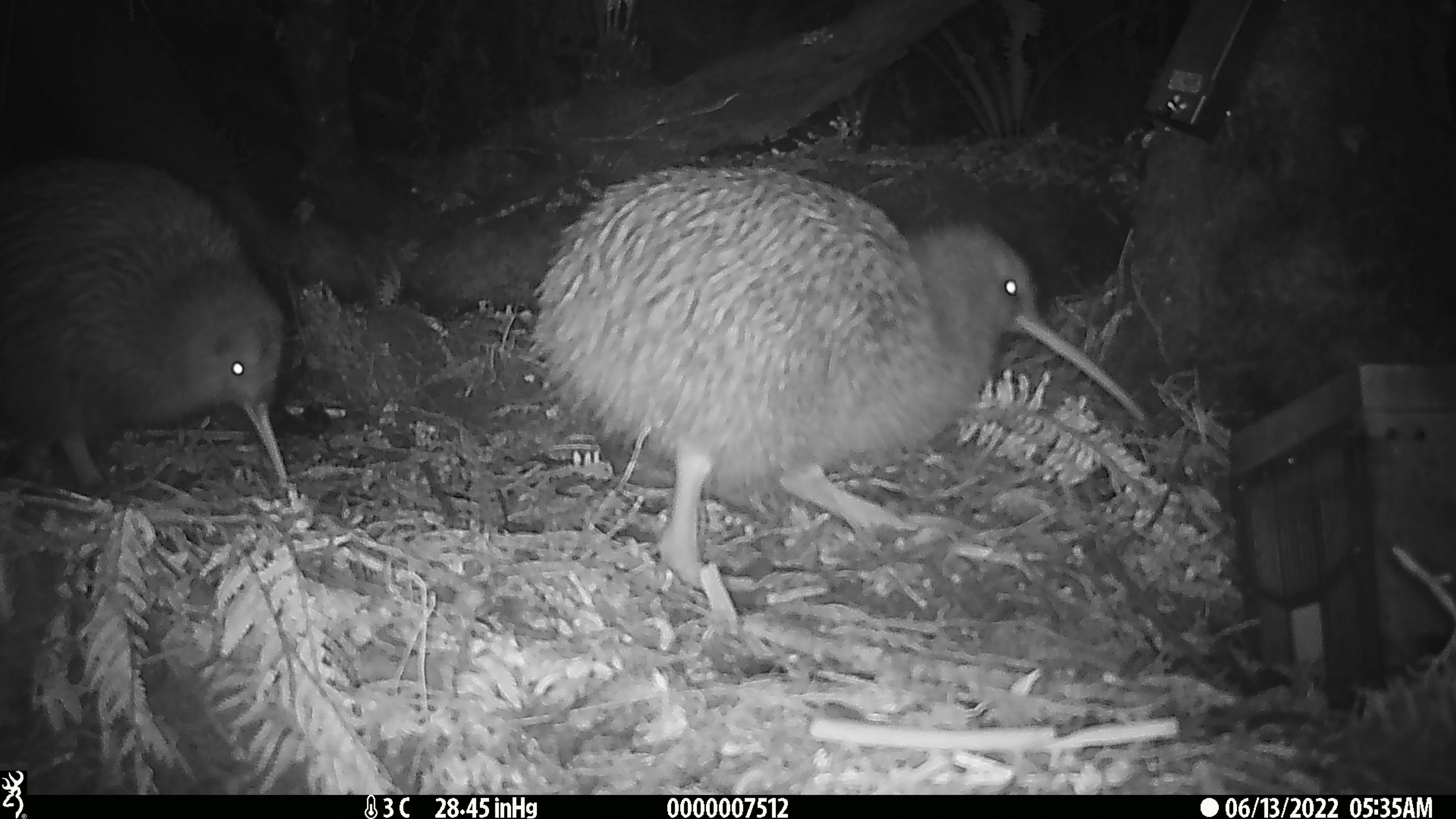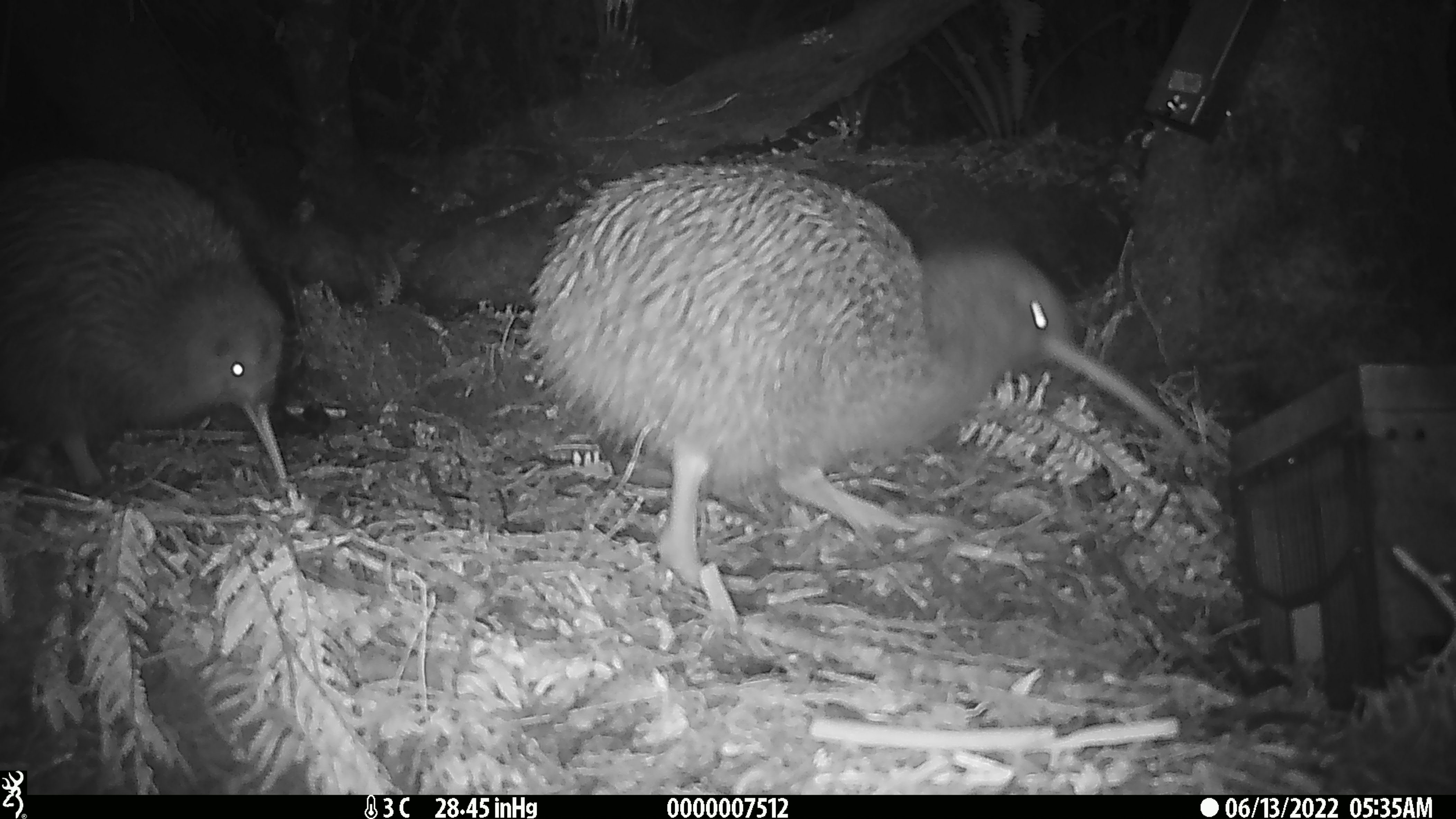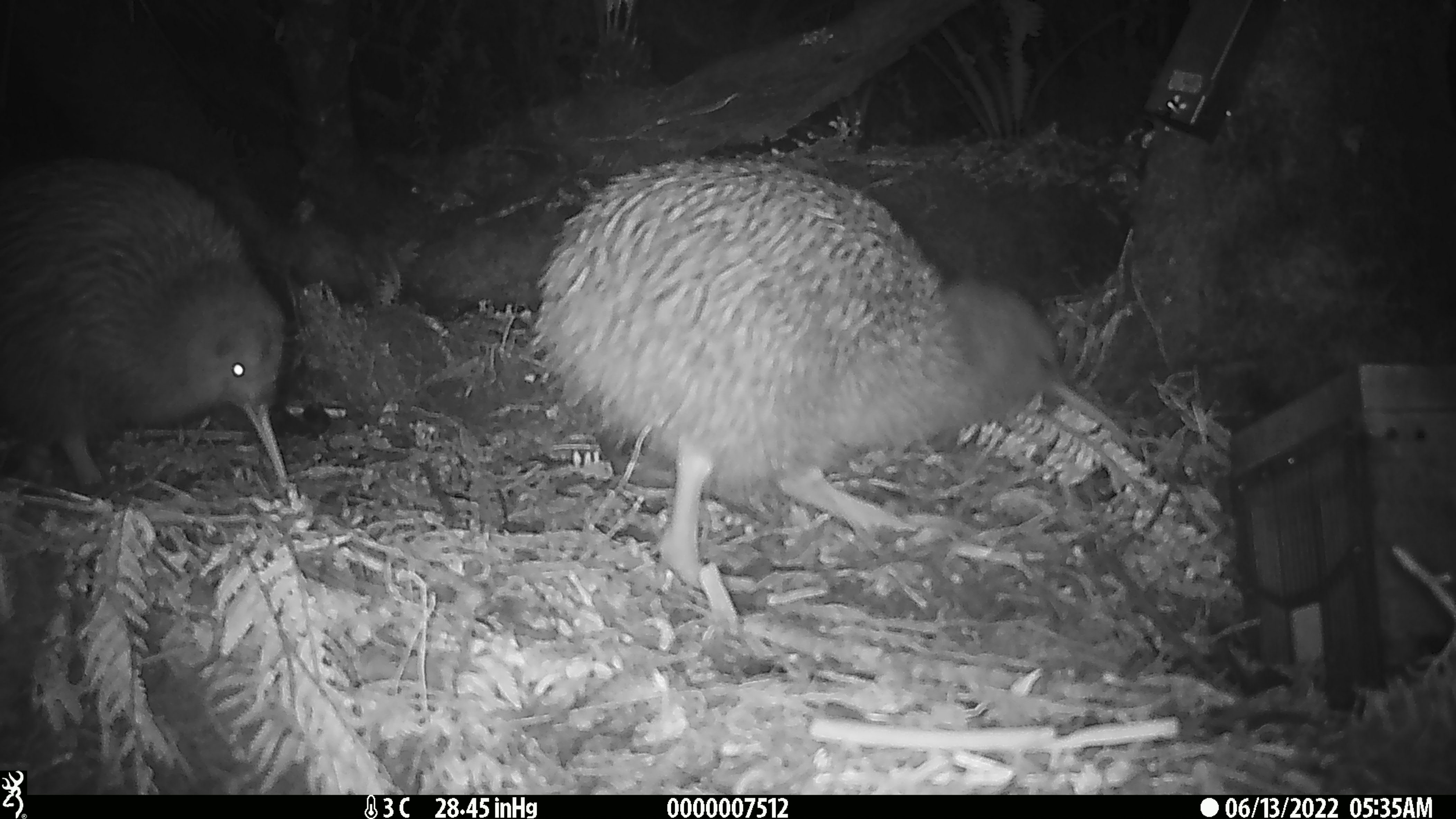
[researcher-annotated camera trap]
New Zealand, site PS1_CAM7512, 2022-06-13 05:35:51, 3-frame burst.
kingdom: Animalia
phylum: Chordata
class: Aves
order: Apterygiformes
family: Apterygidae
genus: Apteryx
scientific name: Apteryx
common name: kiwi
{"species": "kiwi (Apteryx)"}